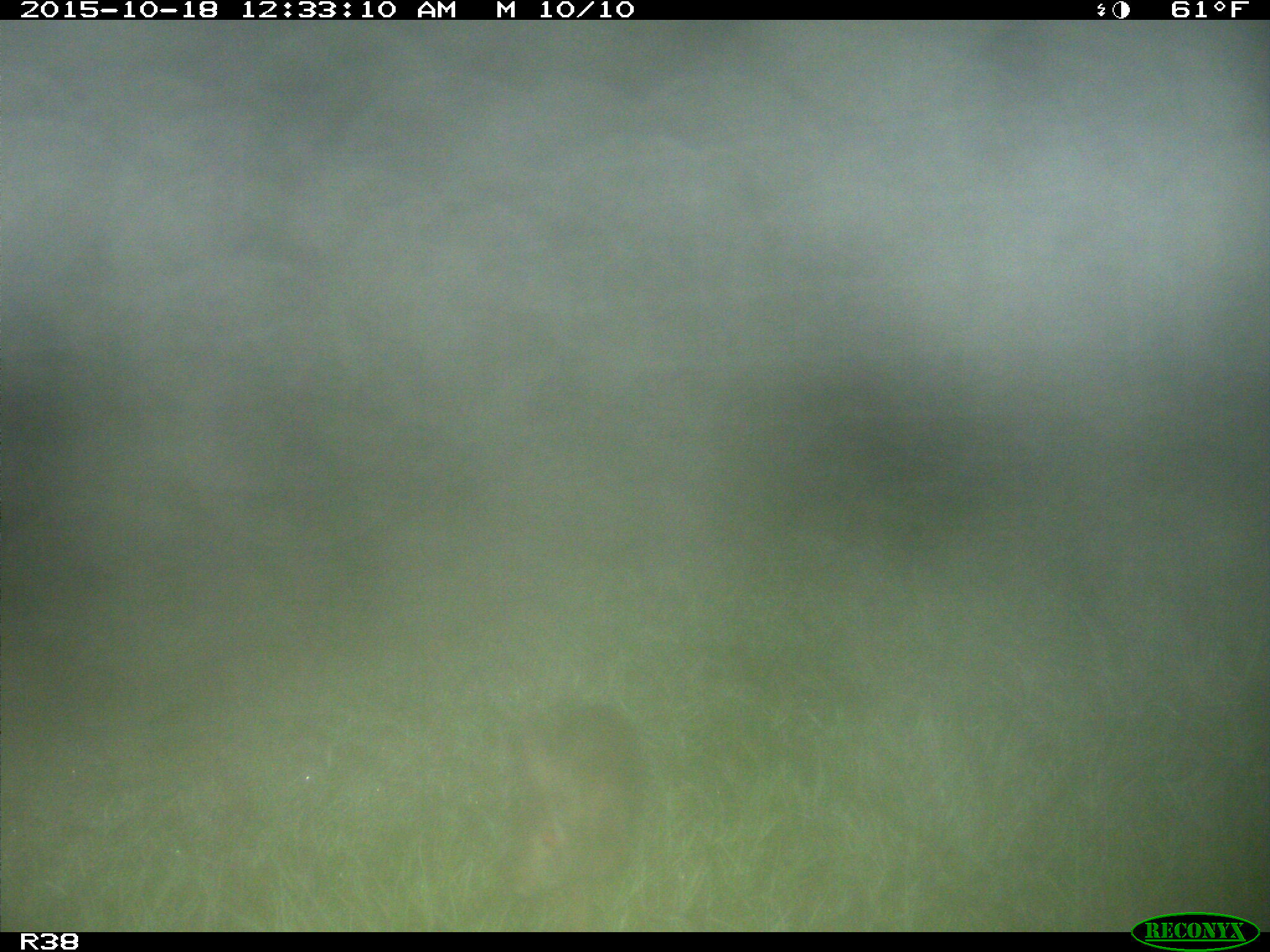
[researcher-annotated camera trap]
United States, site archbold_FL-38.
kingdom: Animalia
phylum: Chordata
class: Mammalia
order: Lagomorpha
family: Leporidae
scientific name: Leporidae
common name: rabbits and hares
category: unidentified rabbit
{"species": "unidentified rabbit (rabbits and hares) (Leporidae)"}